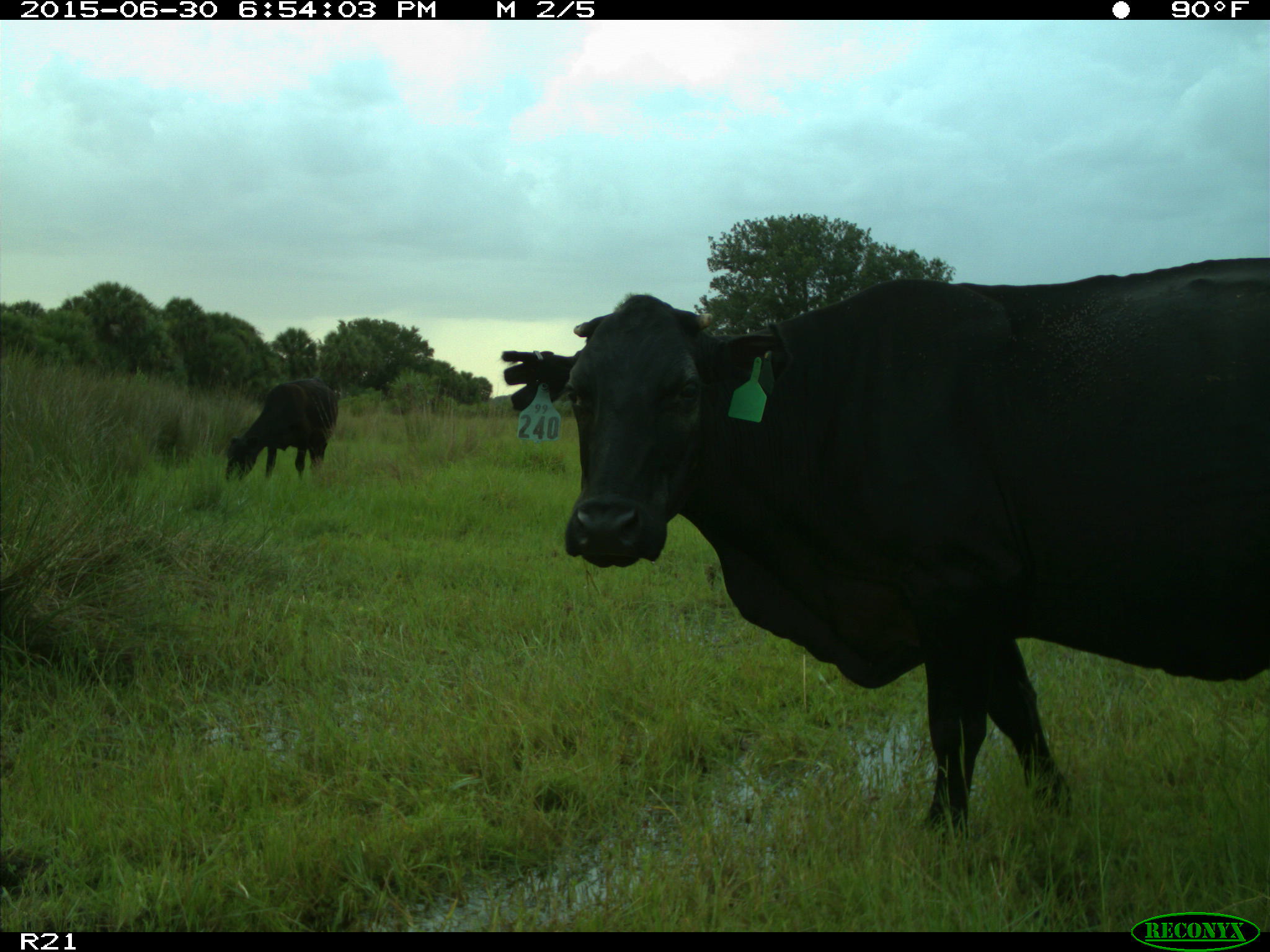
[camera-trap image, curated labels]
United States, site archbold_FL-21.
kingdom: Animalia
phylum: Chordata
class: Mammalia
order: Artiodactyla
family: Bovidae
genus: Bos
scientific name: Bos taurus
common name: domestic cow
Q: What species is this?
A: Bos taurus (domestic cow).